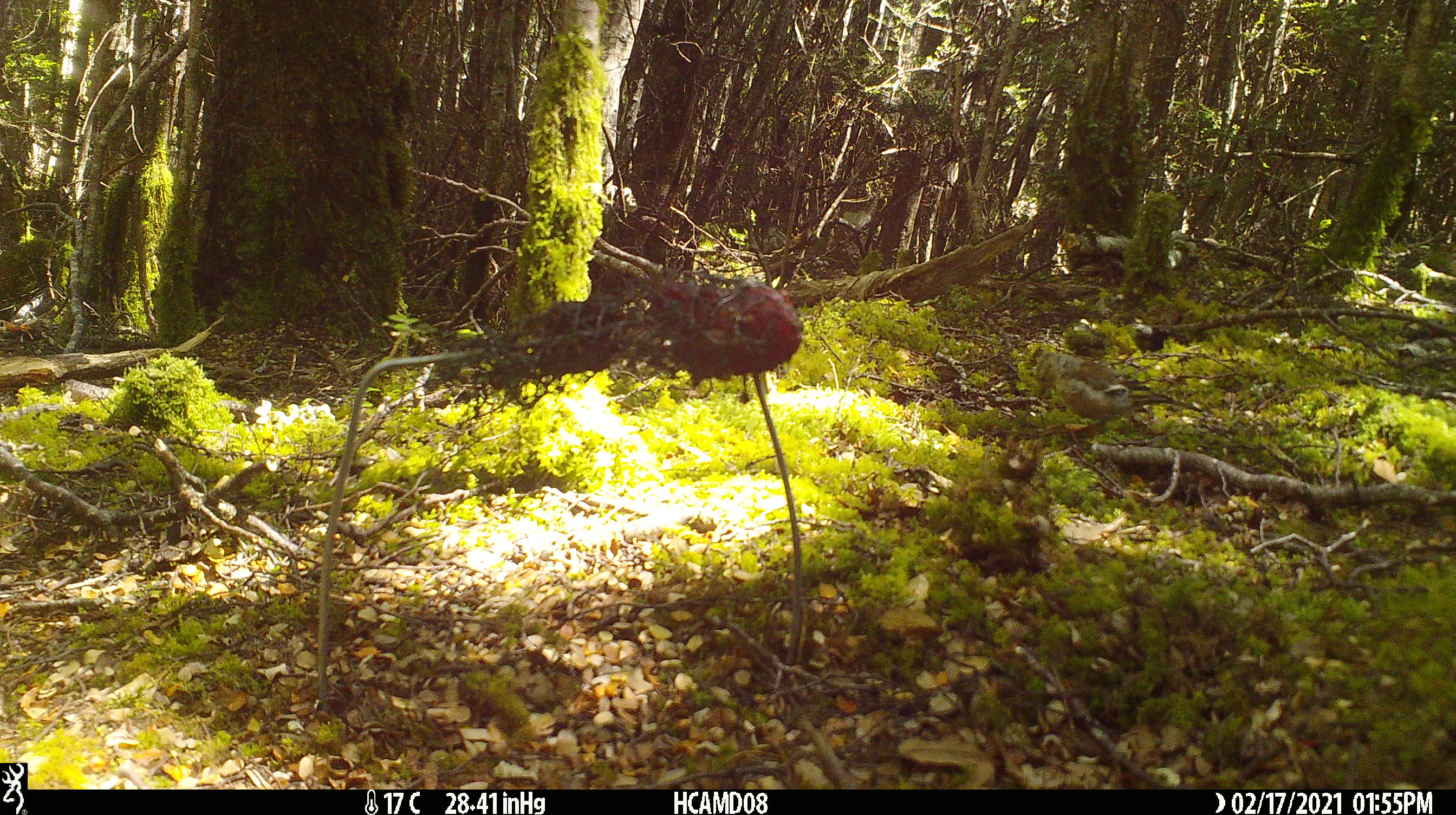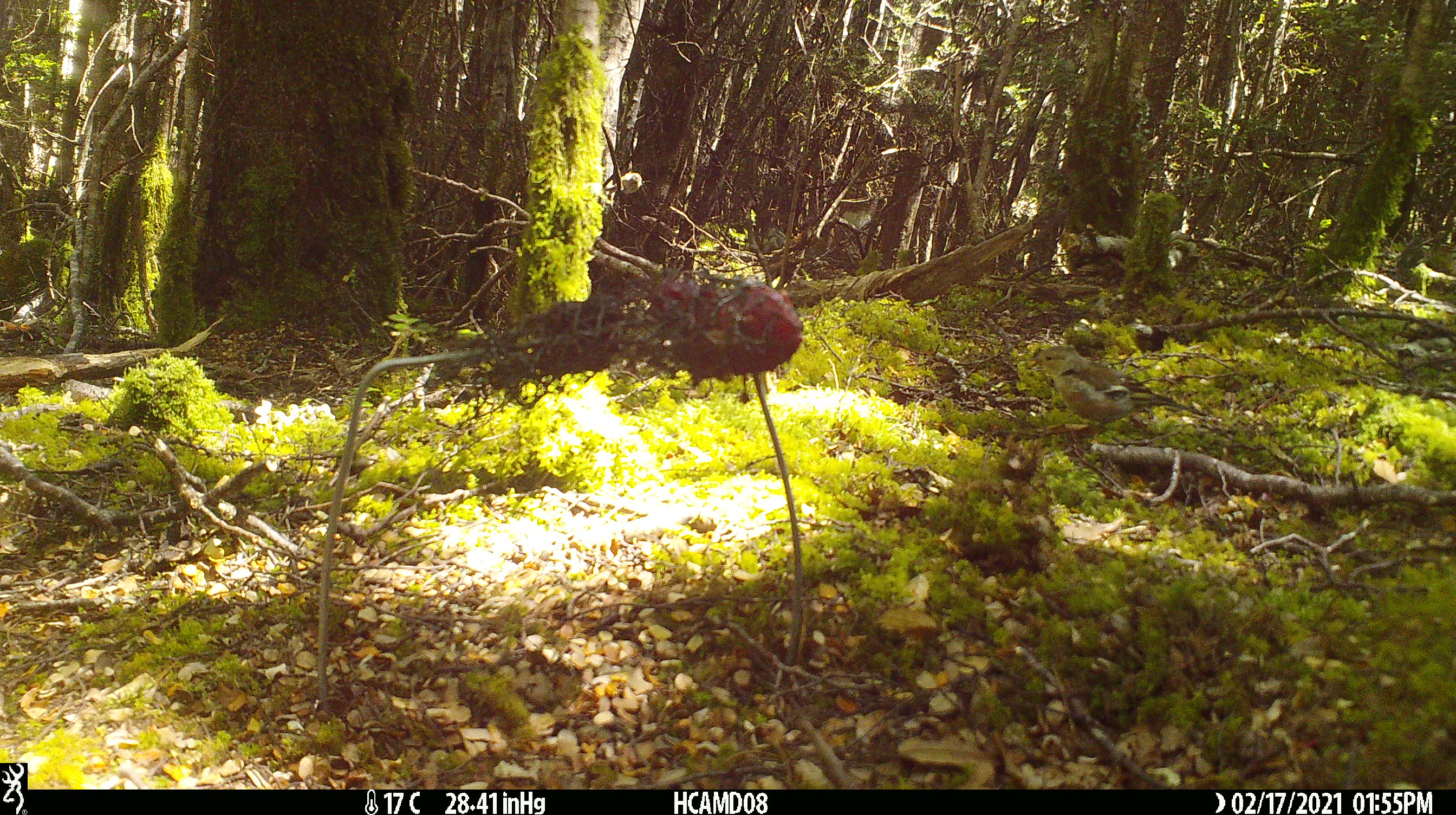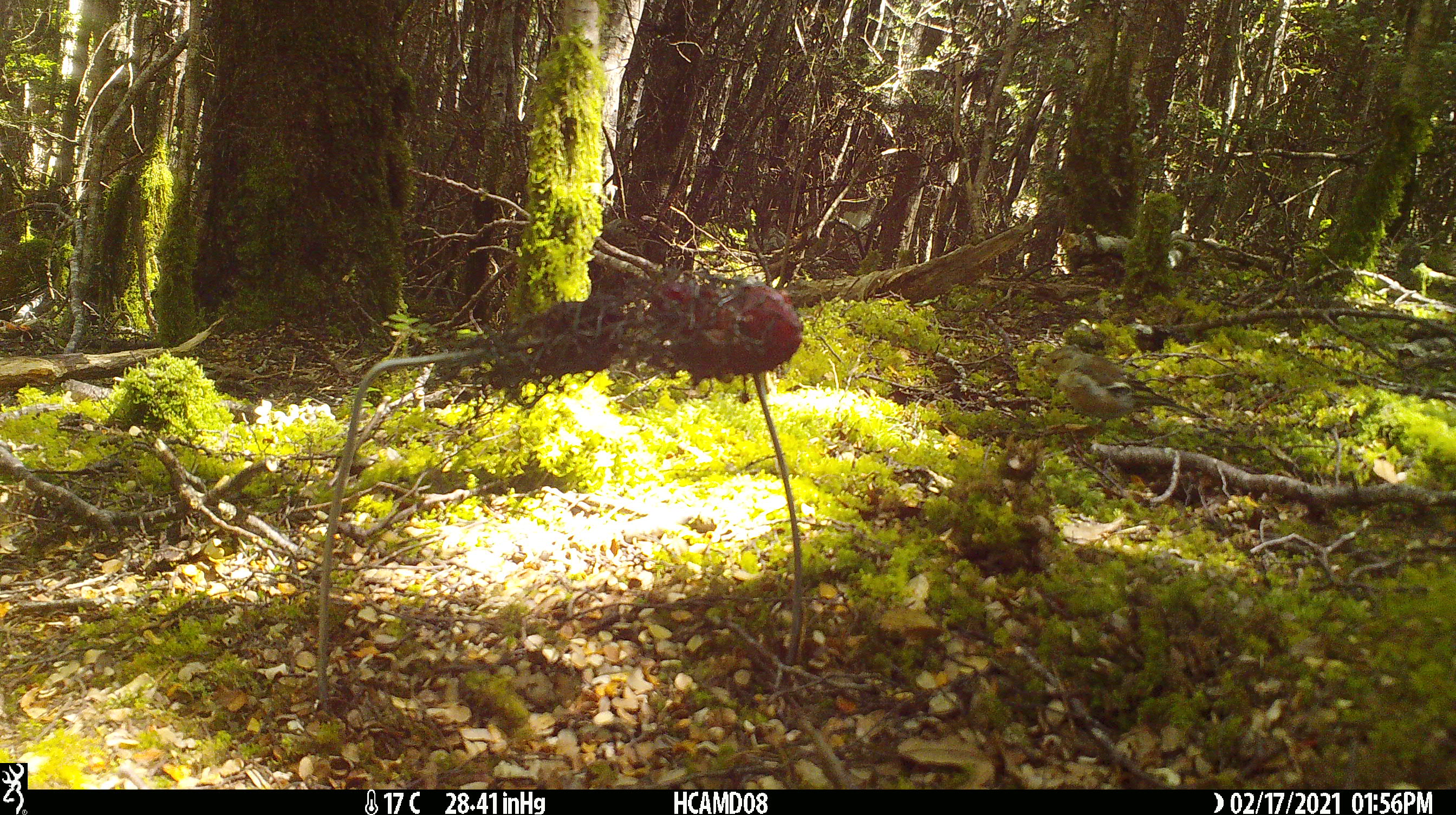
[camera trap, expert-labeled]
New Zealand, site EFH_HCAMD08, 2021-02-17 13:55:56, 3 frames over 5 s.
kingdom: Animalia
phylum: Chordata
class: Aves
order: Passeriformes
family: Fringillidae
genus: Fringilla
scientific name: Fringilla coelebs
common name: common chaffinch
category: chaffinch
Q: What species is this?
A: Chaffinch (common chaffinch) (Fringilla coelebs).